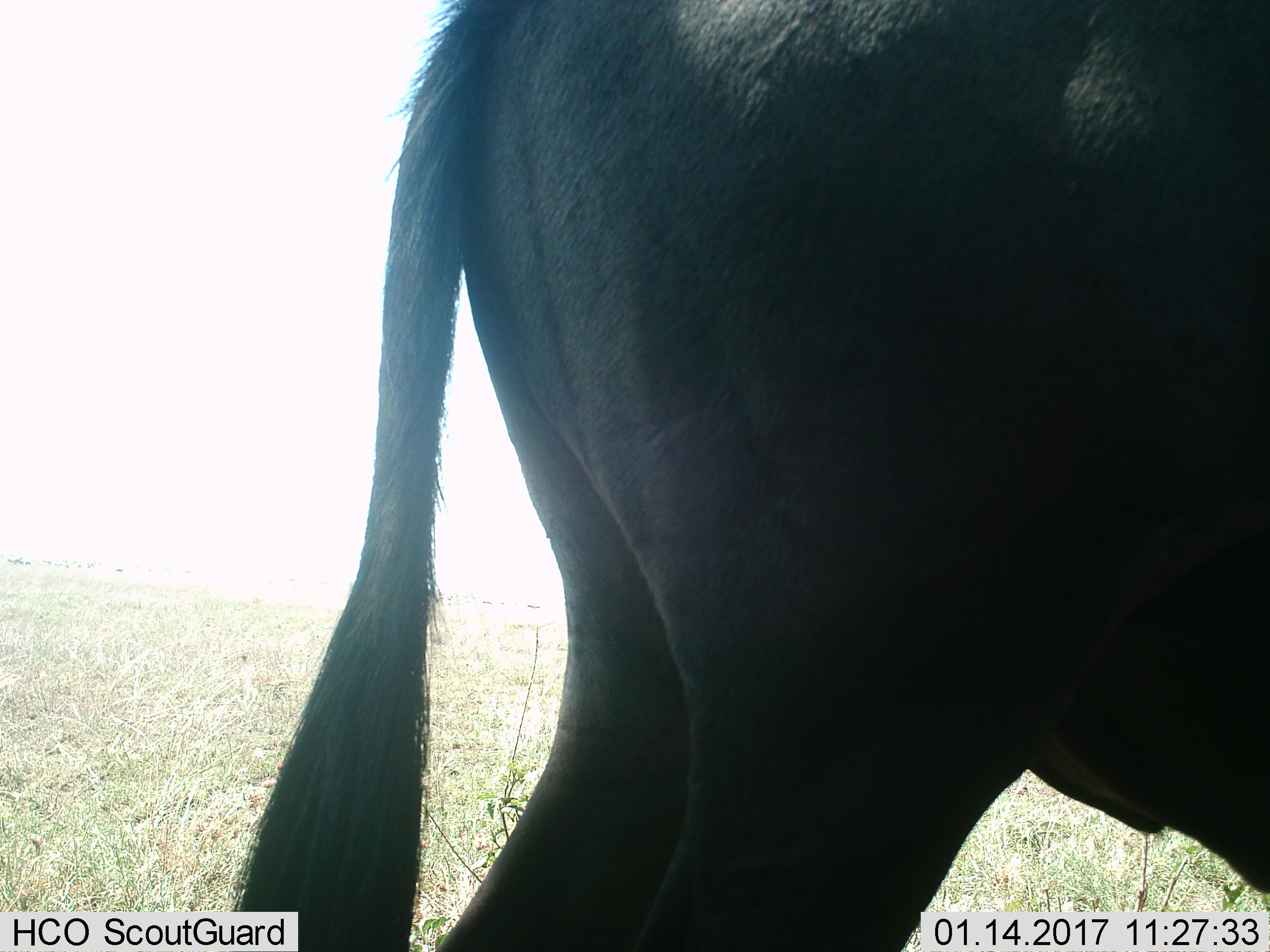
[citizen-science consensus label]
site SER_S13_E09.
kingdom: Animalia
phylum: Chordata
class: Mammalia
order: Artiodactyla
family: Bovidae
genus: Connochaetes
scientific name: Connochaetes taurinus taurinus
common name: blue wildebeest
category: wildebeestblue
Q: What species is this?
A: Wildebeestblue (blue wildebeest) (Connochaetes taurinus taurinus).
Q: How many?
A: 1.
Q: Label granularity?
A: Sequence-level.